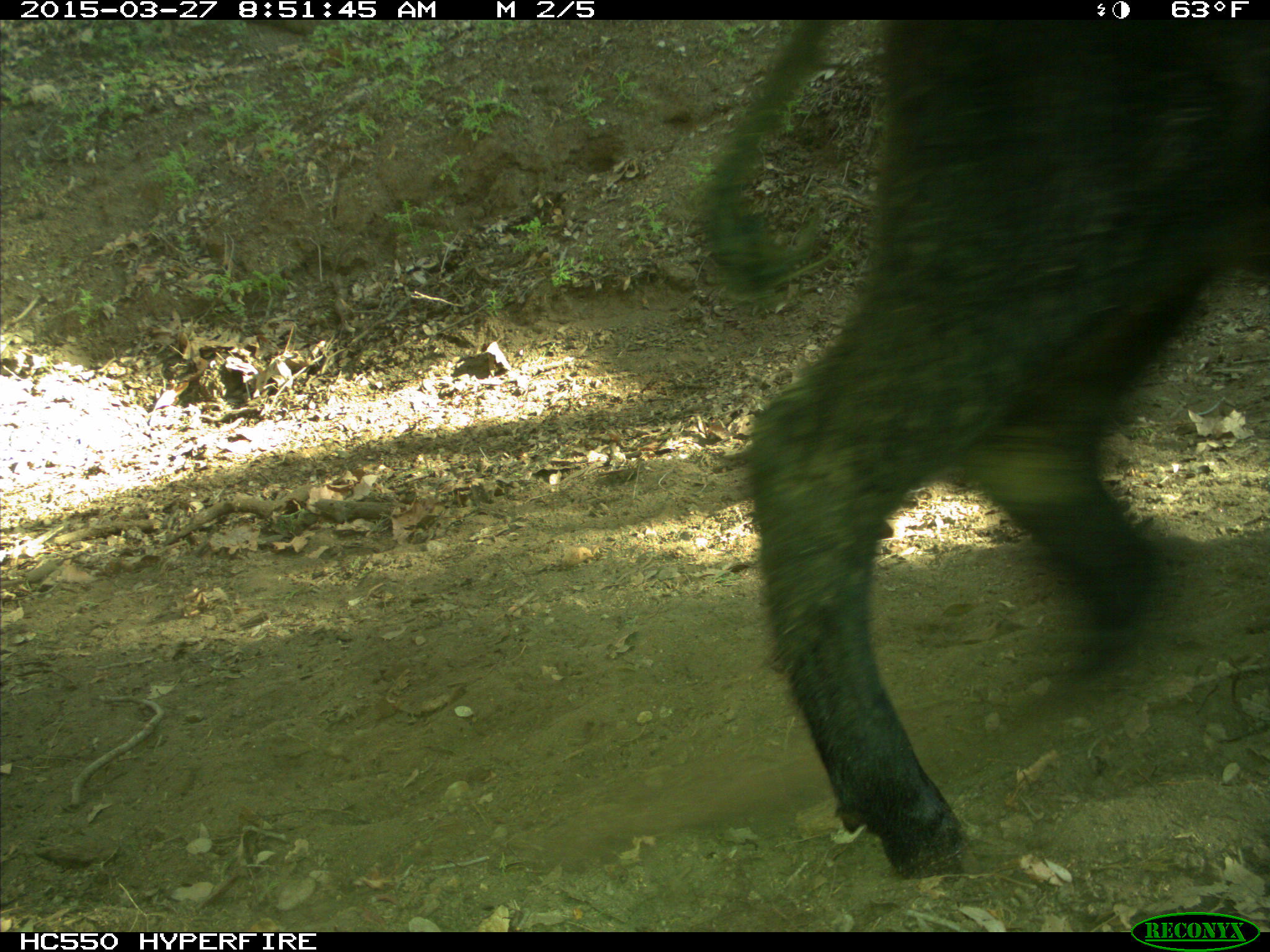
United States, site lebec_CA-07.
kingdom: Animalia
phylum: Chordata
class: Mammalia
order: Artiodactyla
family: Bovidae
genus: Bos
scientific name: Bos taurus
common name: domestic cow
Bos taurus (domestic cow).